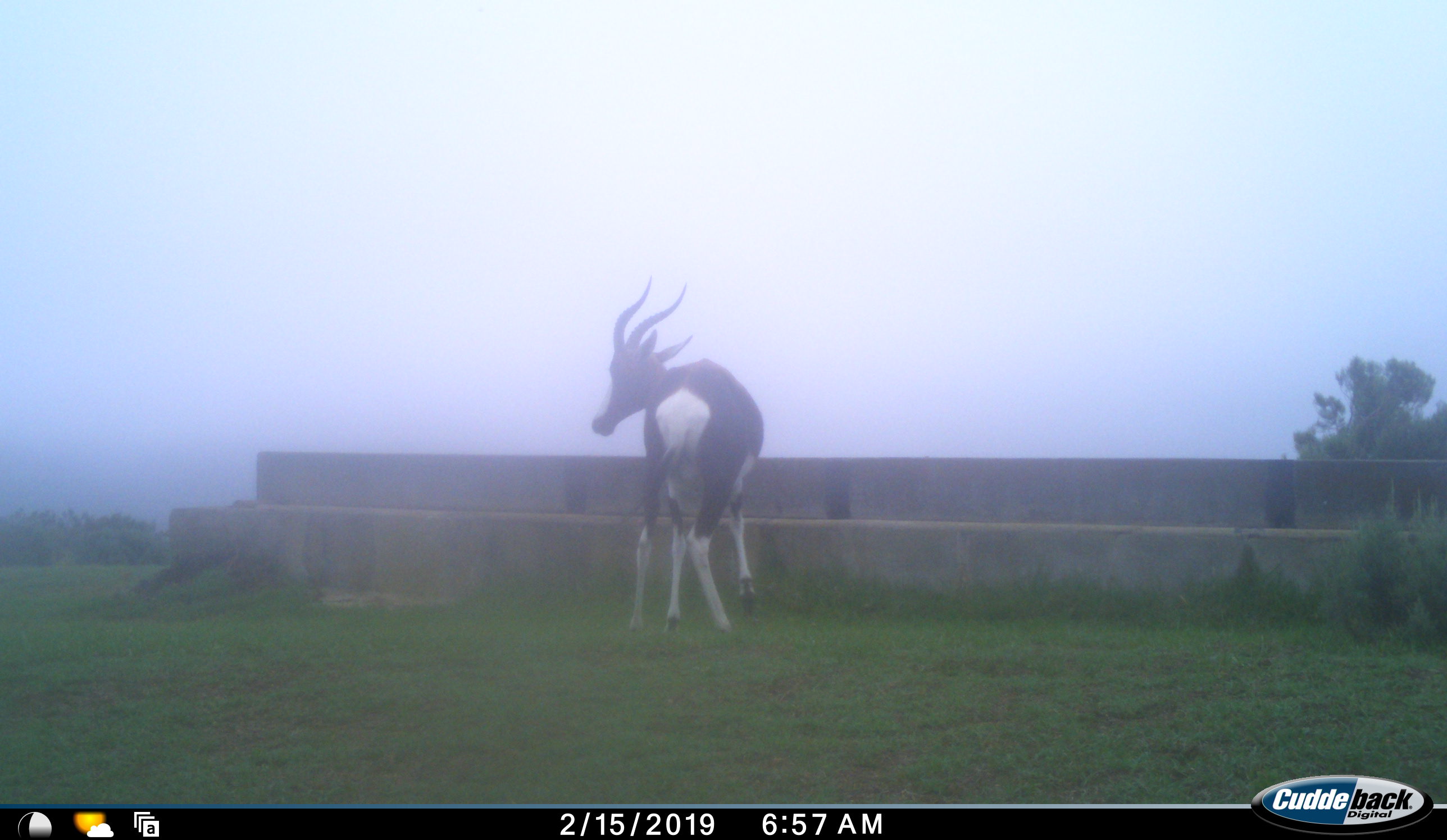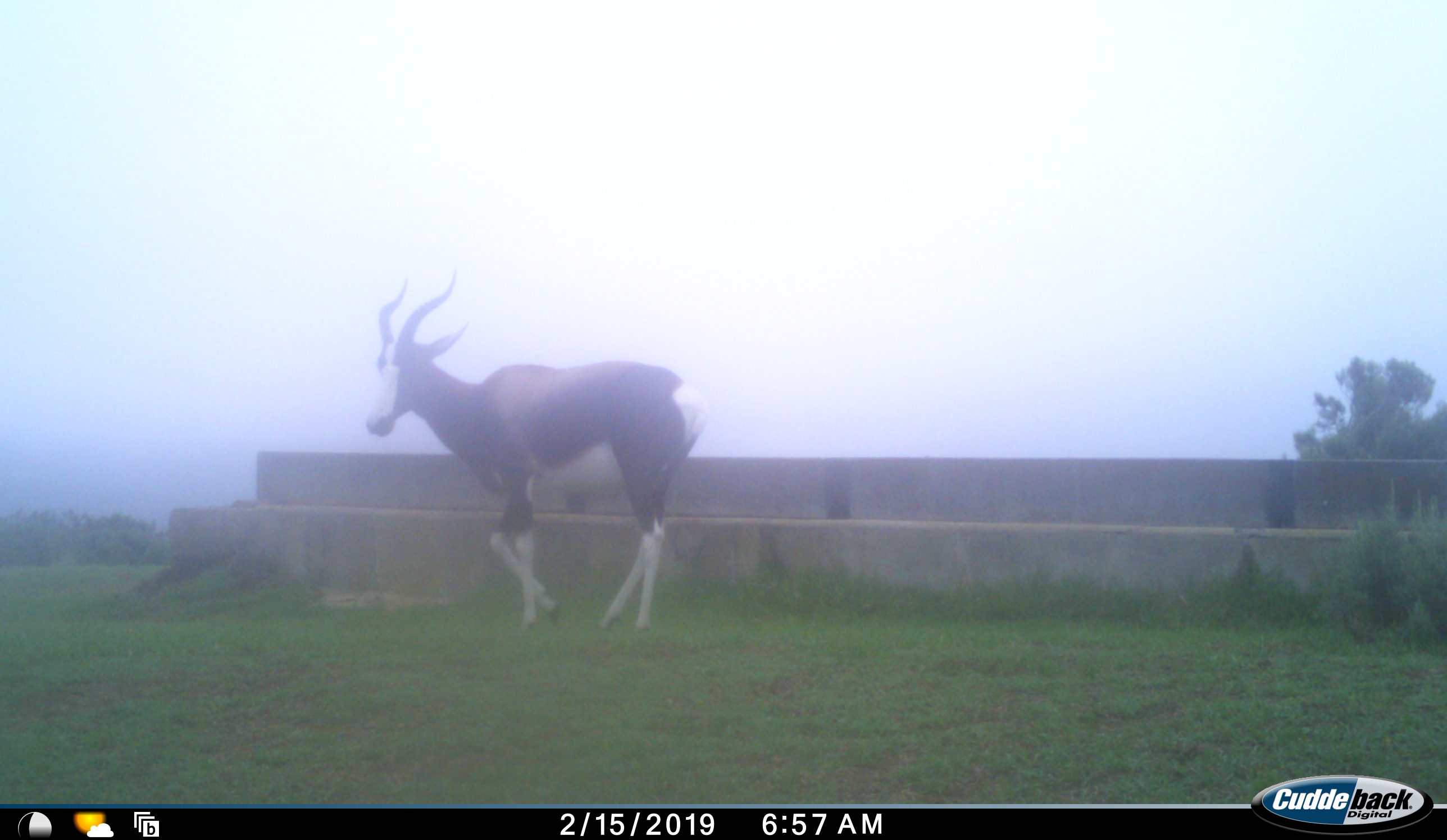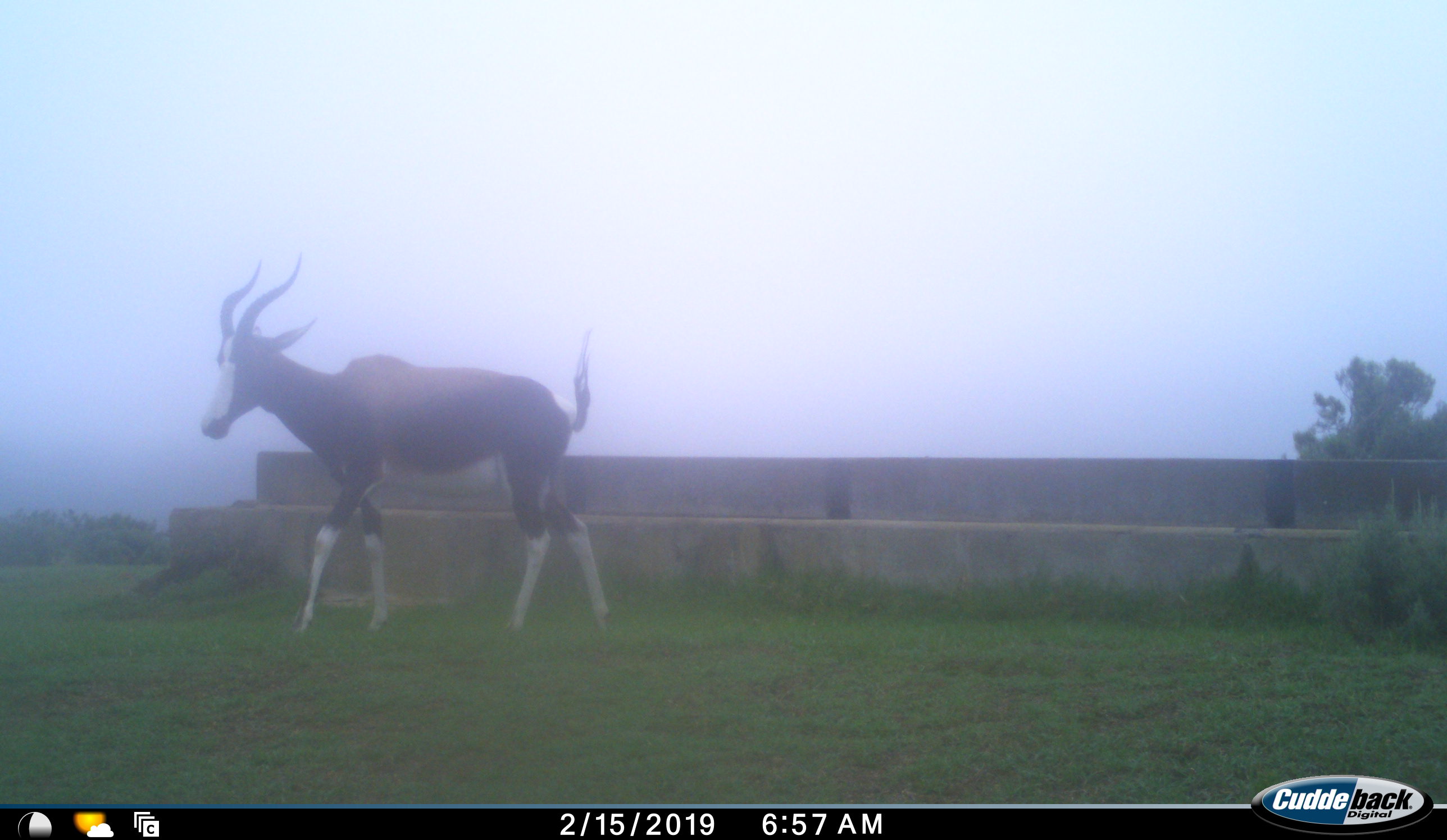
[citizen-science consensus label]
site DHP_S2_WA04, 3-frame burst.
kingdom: Animalia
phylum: Chordata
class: Mammalia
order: Artiodactyla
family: Bovidae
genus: Damaliscus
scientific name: Damaliscus pygargus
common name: bontebok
Bontebok (Damaliscus pygargus), count 1. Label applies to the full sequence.